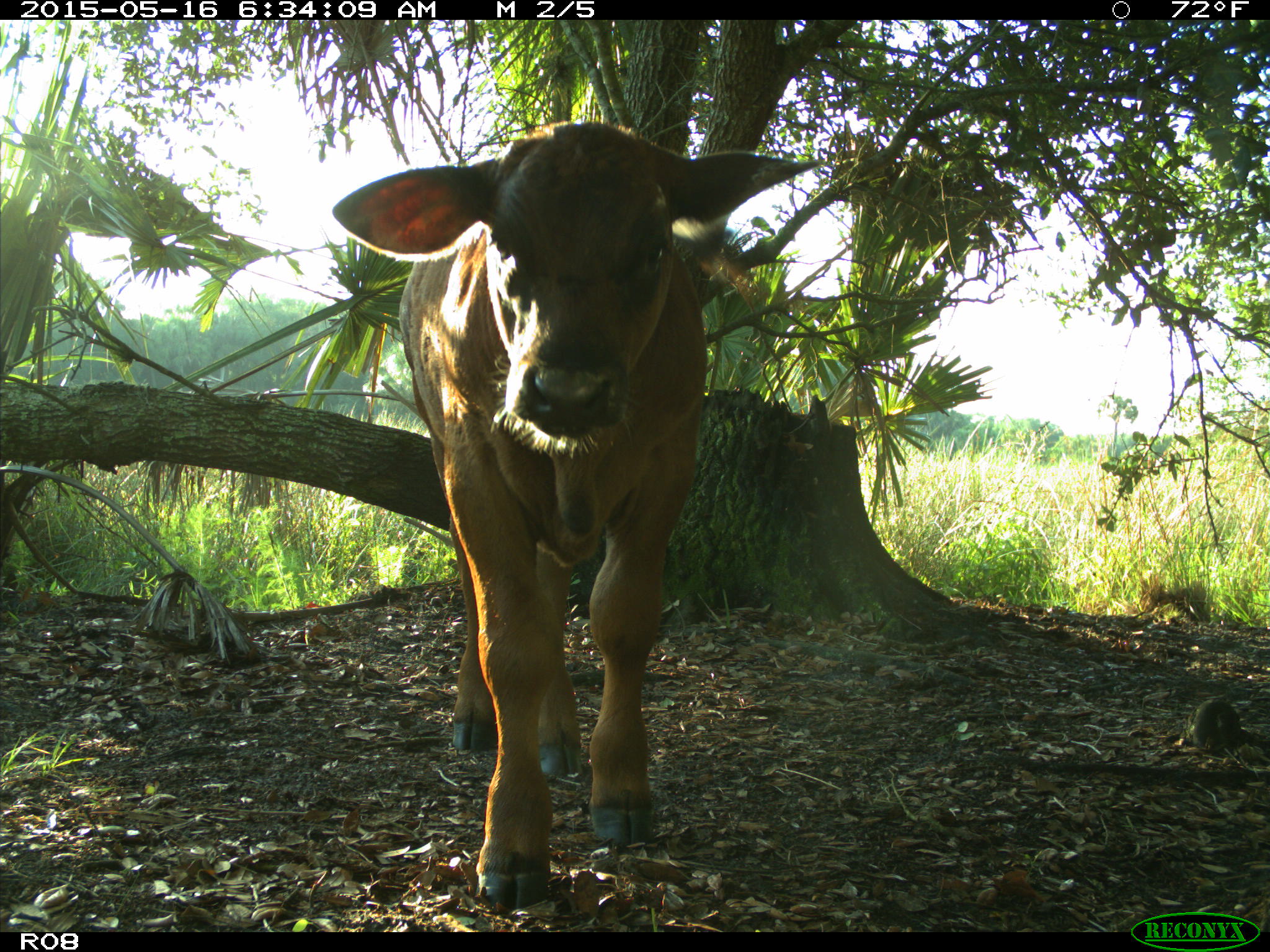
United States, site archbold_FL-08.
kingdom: Animalia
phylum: Chordata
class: Mammalia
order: Artiodactyla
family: Bovidae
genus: Bos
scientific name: Bos taurus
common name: domestic cow